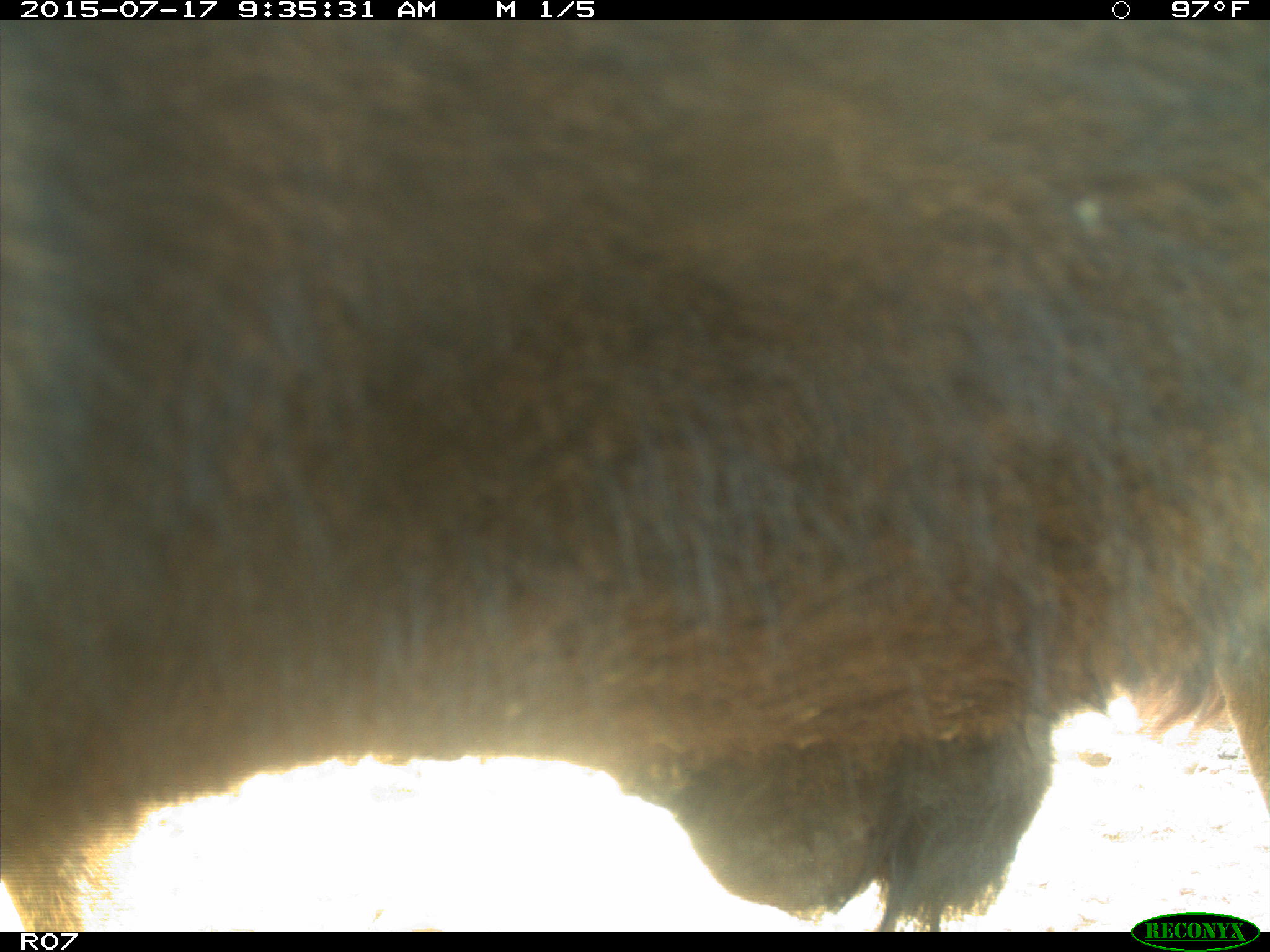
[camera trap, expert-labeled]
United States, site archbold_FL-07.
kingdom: Animalia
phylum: Chordata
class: Mammalia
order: Artiodactyla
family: Bovidae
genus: Bos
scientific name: Bos taurus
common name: domestic cow